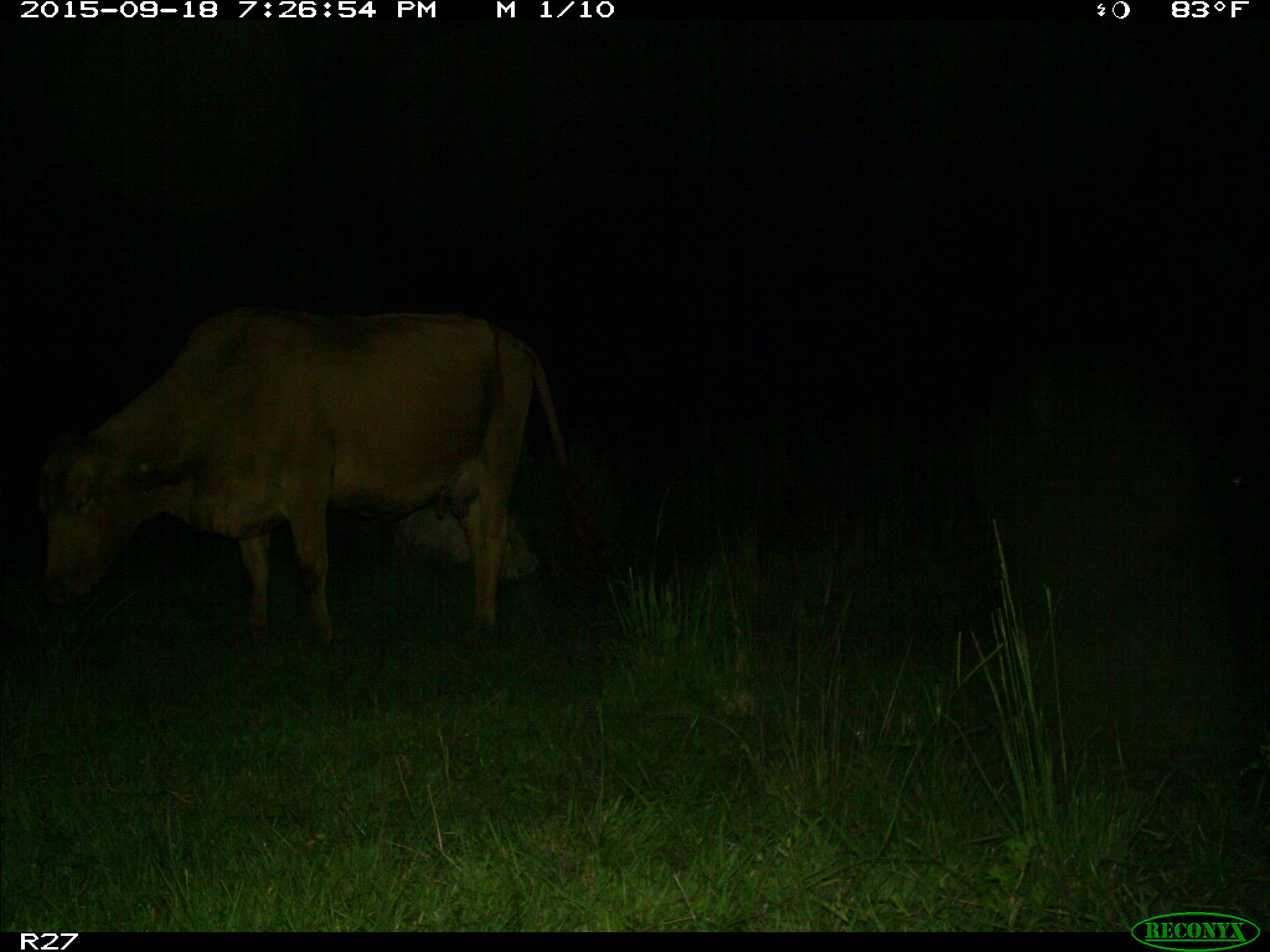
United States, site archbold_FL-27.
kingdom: Animalia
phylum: Chordata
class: Mammalia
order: Artiodactyla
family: Bovidae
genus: Bos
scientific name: Bos taurus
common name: domestic cow